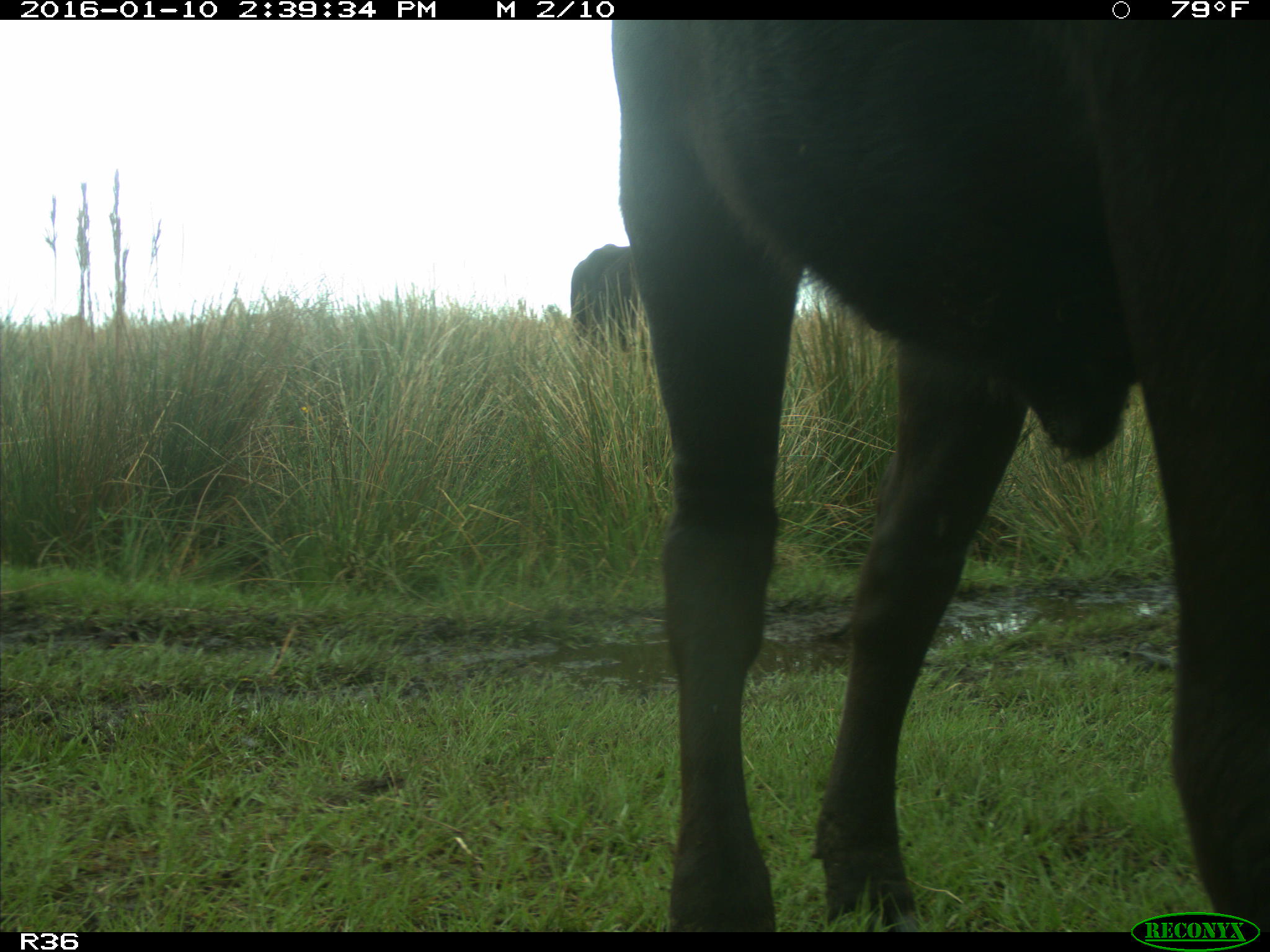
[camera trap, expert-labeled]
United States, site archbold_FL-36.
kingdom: Animalia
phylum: Chordata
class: Mammalia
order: Artiodactyla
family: Bovidae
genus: Bos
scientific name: Bos taurus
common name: domestic cow